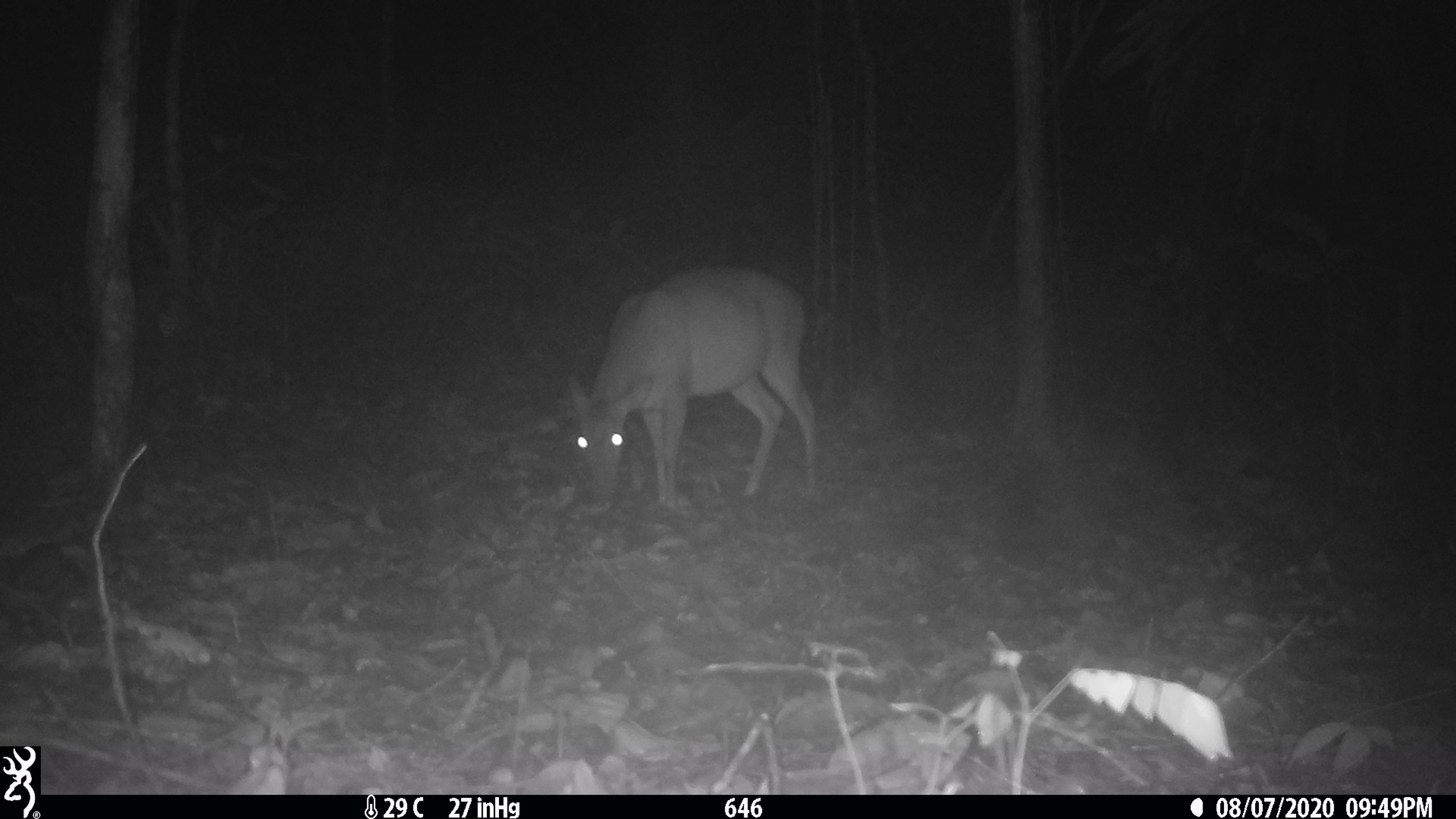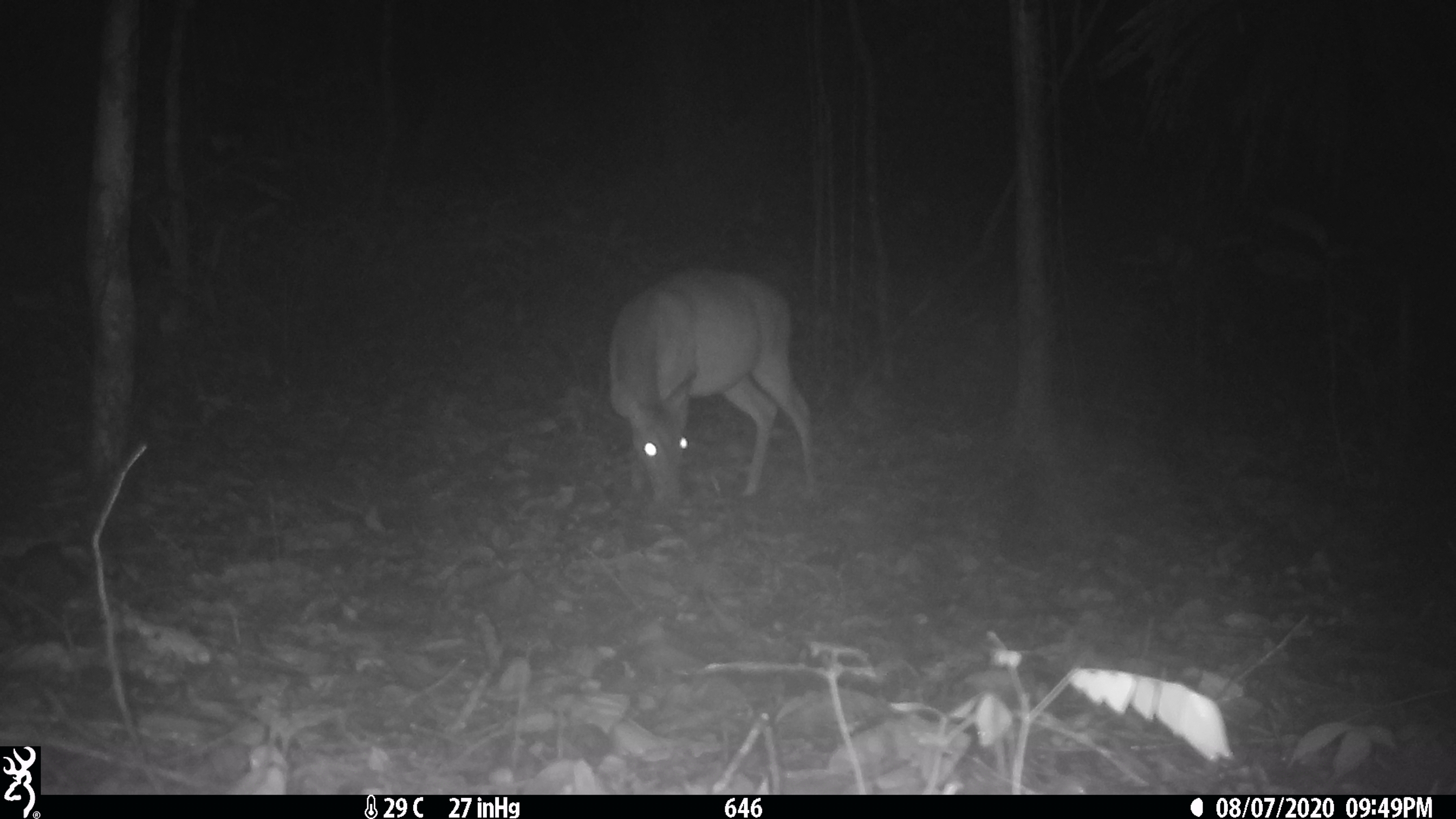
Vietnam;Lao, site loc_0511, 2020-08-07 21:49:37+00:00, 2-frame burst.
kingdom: Animalia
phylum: Chordata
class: Mammalia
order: Artiodactyla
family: Cervidae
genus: Muntiacus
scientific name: Muntiacus vuquangensis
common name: large-antlered muntjac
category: large antlered muntjac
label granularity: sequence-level